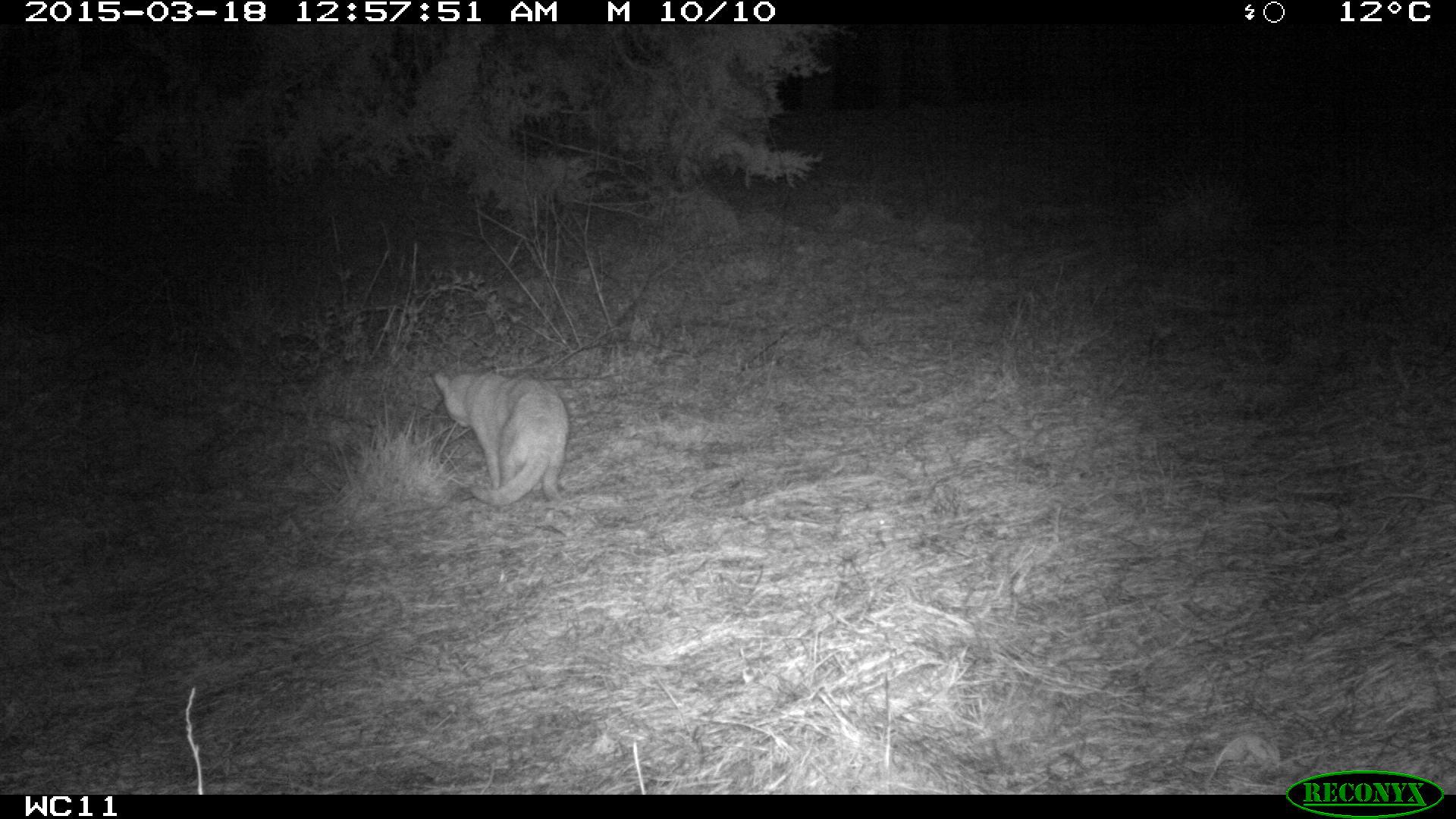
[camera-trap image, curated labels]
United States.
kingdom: Animalia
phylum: Chordata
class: Mammalia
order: Carnivora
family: Felidae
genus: Felis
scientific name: Felis catus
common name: domestic cat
Domestic Cat (Felis catus).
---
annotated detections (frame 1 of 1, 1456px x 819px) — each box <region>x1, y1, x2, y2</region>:
Domestic Cat: <region>416, 354, 575, 507</region>